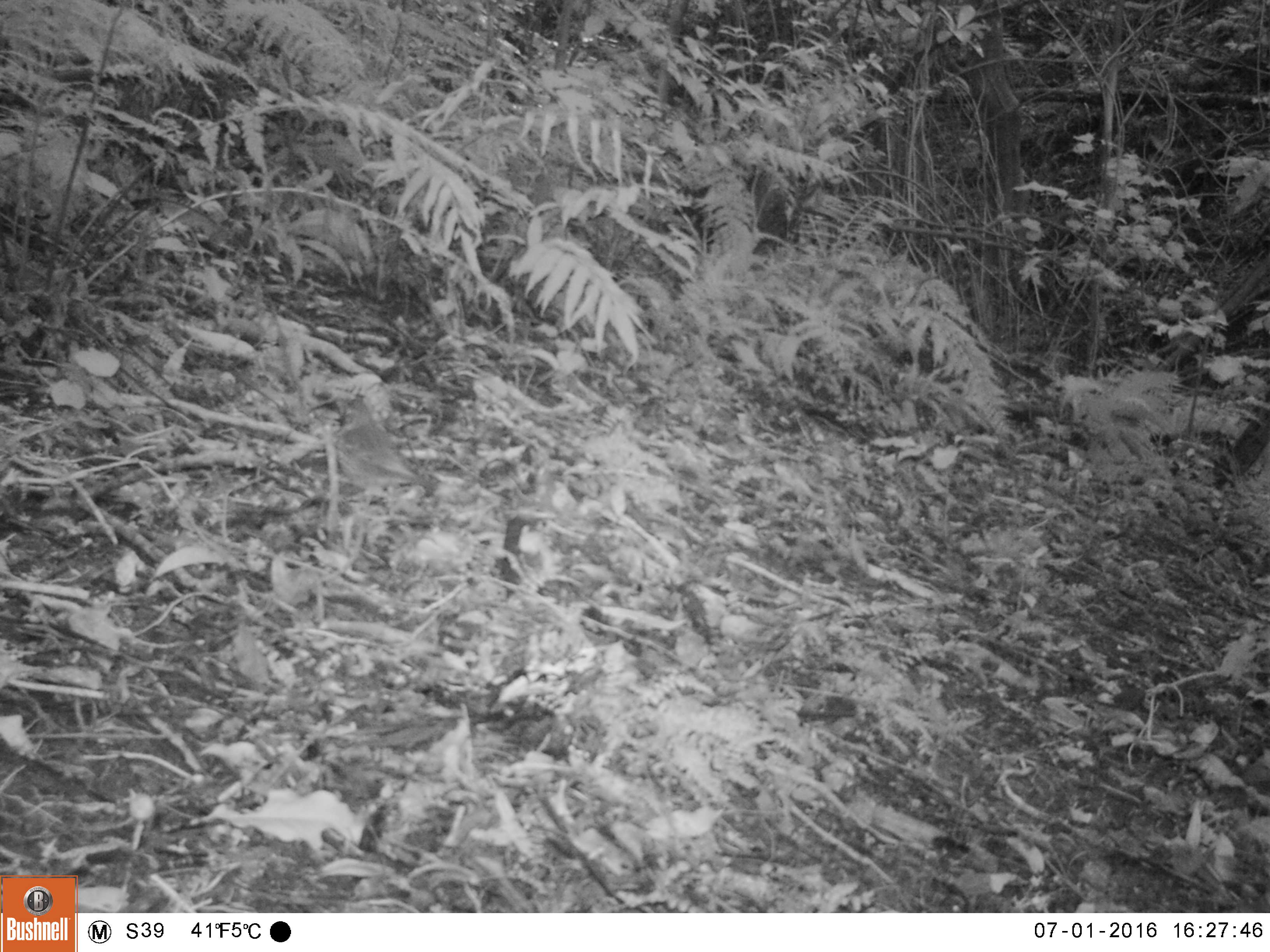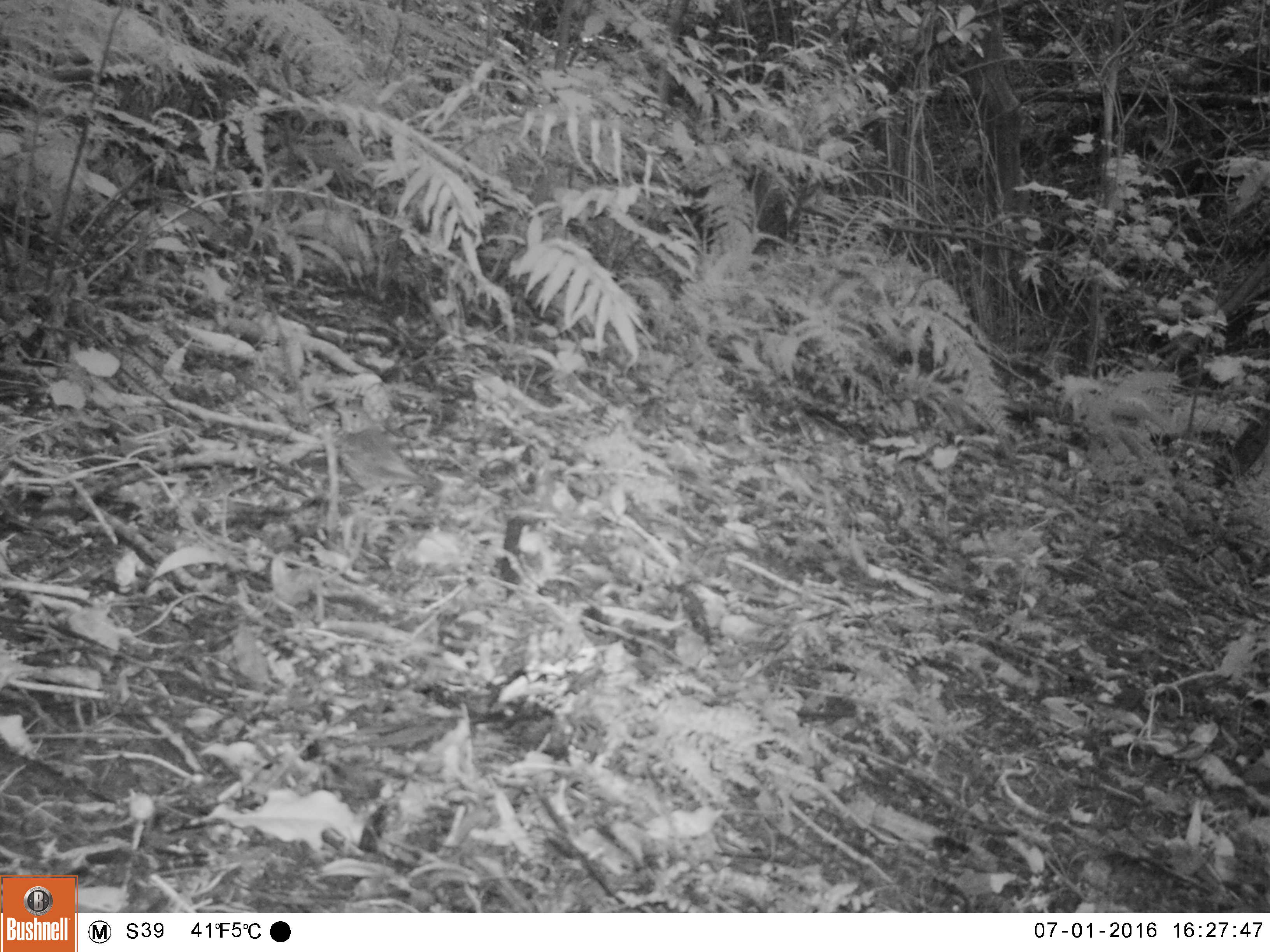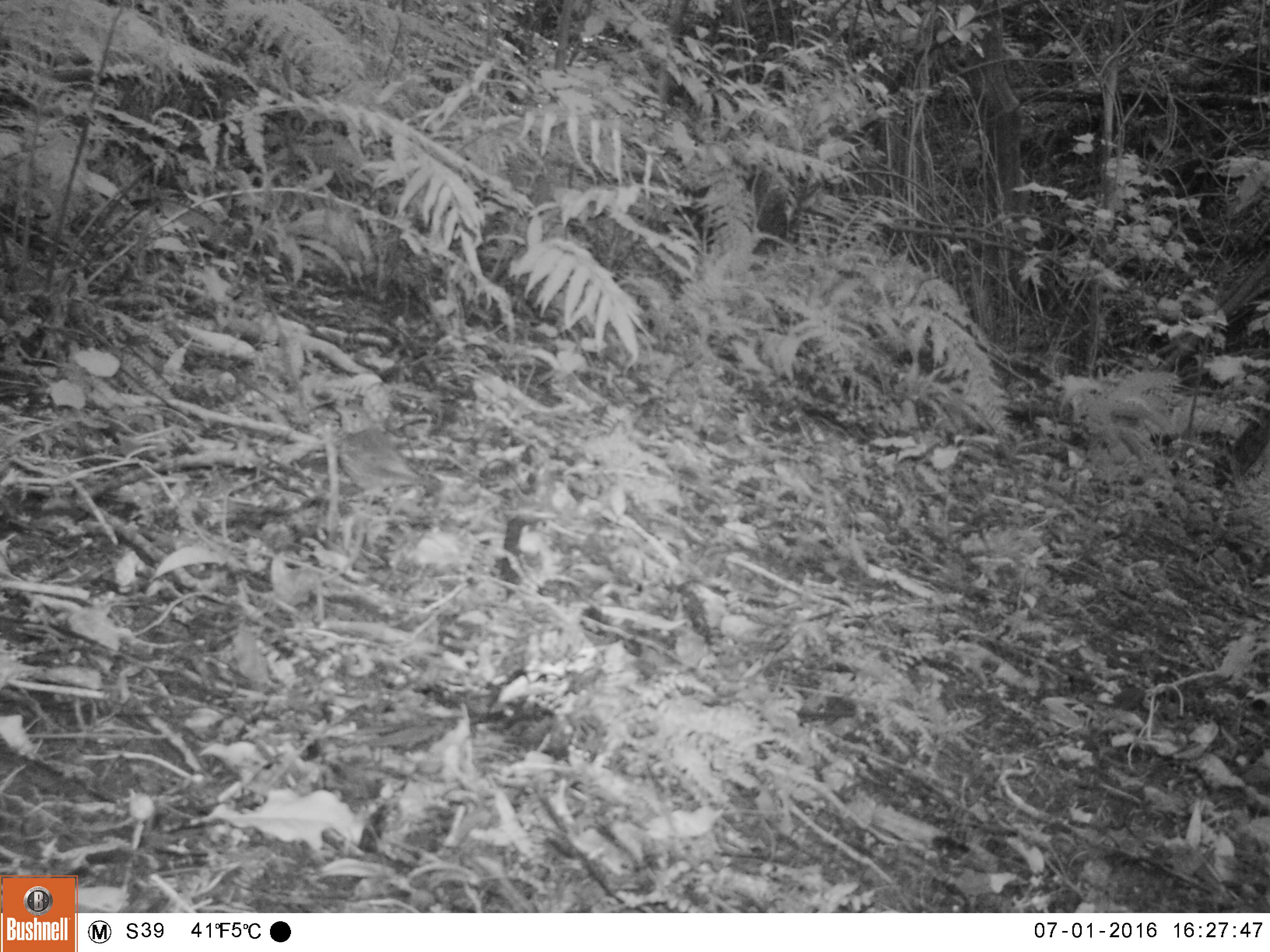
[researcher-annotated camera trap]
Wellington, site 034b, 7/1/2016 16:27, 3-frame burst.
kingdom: Animalia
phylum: Chordata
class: Aves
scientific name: Aves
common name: bird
Bird (Aves).